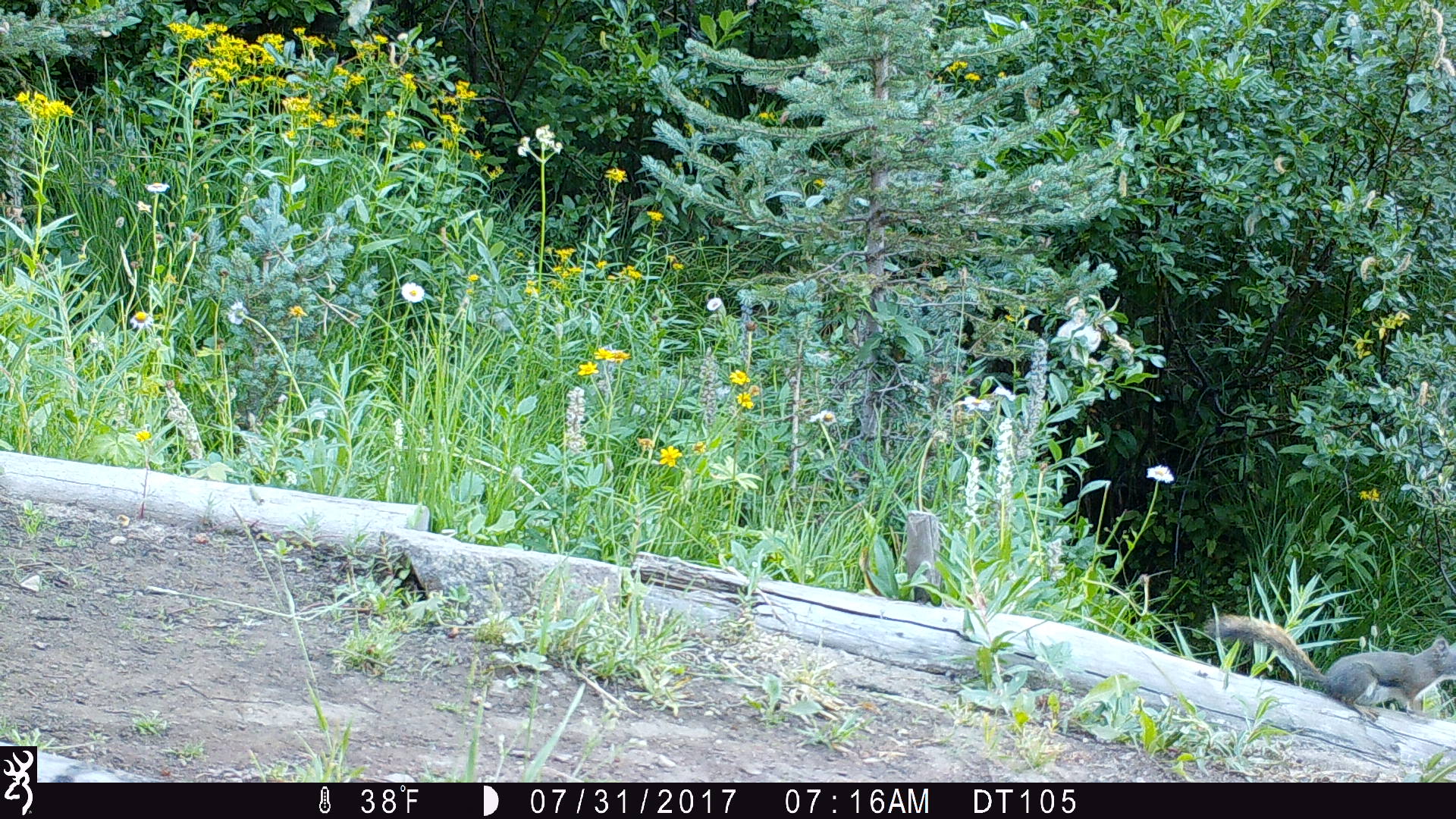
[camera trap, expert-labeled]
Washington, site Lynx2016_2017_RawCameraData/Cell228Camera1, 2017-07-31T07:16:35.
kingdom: Animalia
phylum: Chordata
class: Mammalia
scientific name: Mammalia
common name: small mammal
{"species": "small mammal (Mammalia)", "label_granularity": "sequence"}